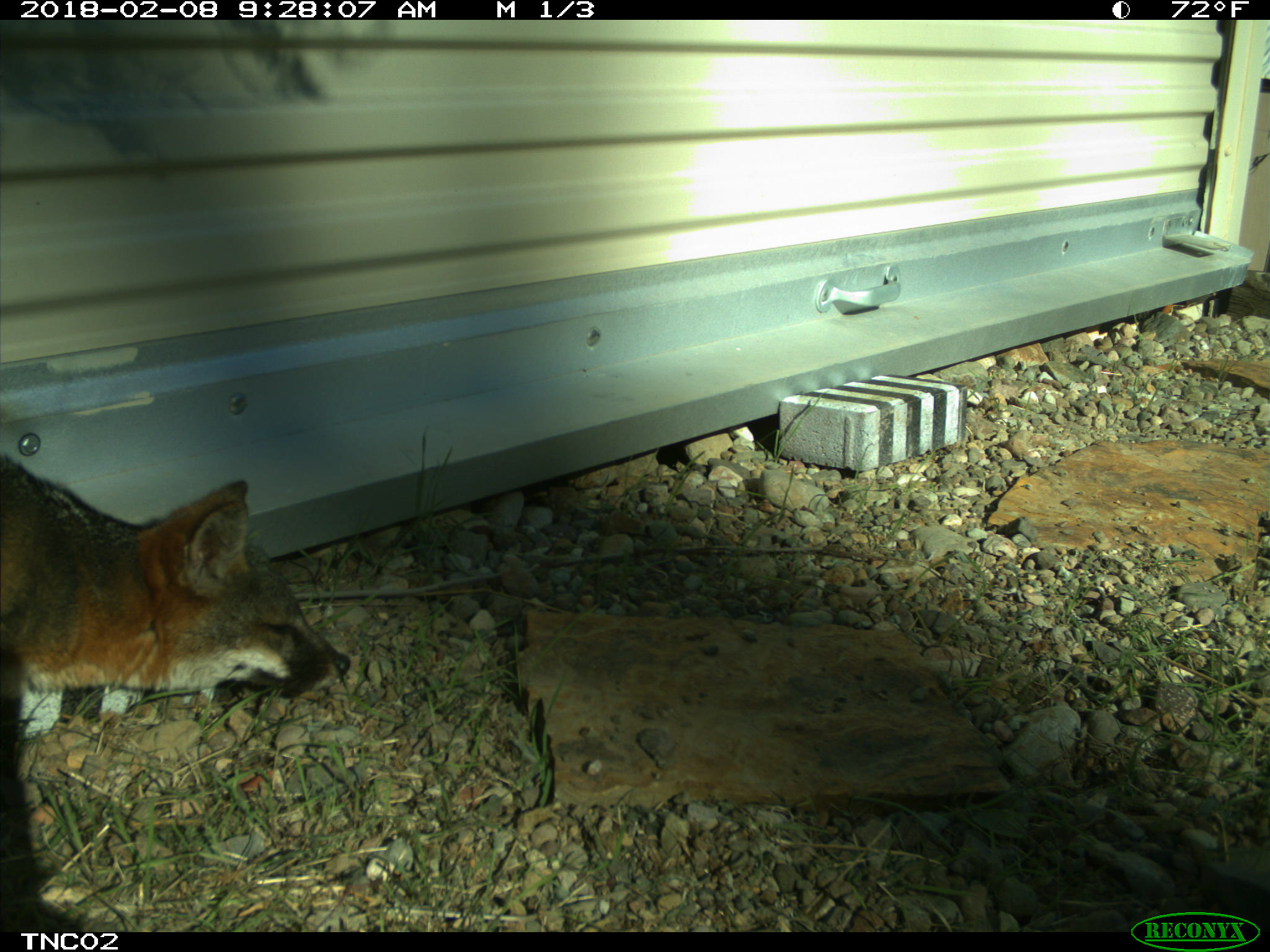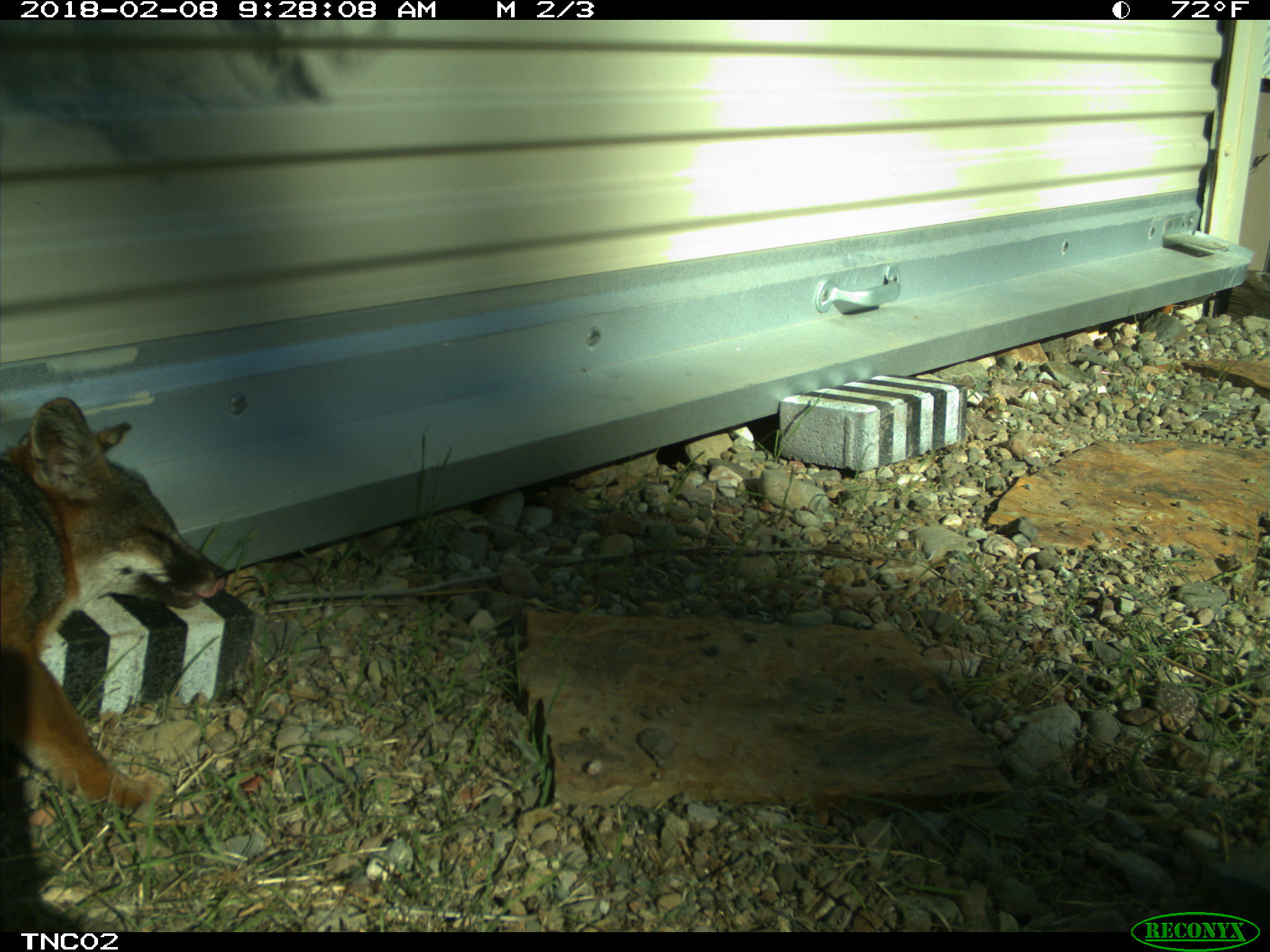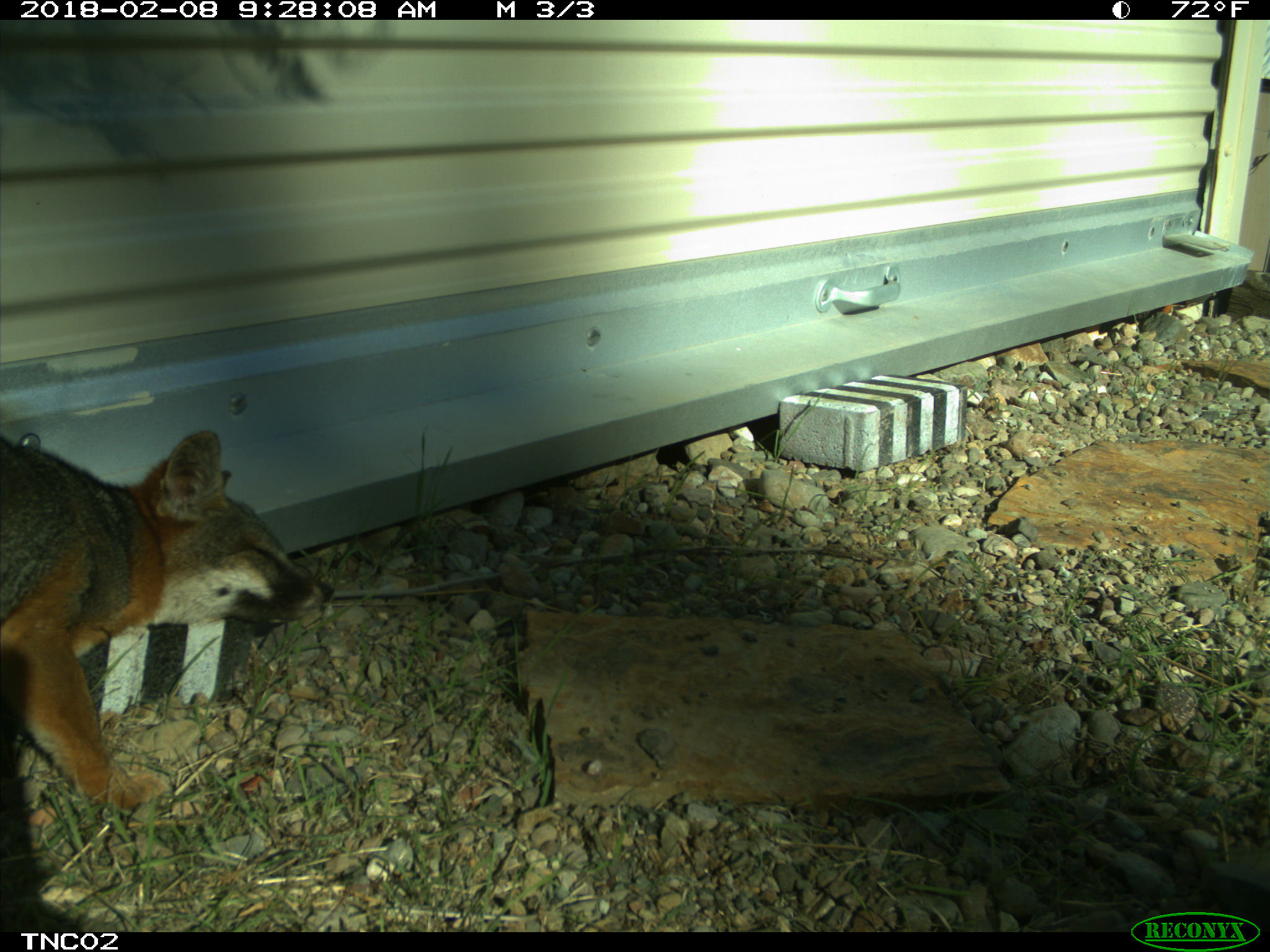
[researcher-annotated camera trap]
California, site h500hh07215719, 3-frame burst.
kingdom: Animalia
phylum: Chordata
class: Mammalia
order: Carnivora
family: Canidae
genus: Urocyon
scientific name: Urocyon littoralis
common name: island fox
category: fox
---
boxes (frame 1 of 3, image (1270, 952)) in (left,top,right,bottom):
fox: (0,453,350,700)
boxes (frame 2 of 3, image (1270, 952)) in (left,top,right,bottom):
fox: (0,396,227,808)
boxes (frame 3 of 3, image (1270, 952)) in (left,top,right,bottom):
fox: (0,430,335,809)